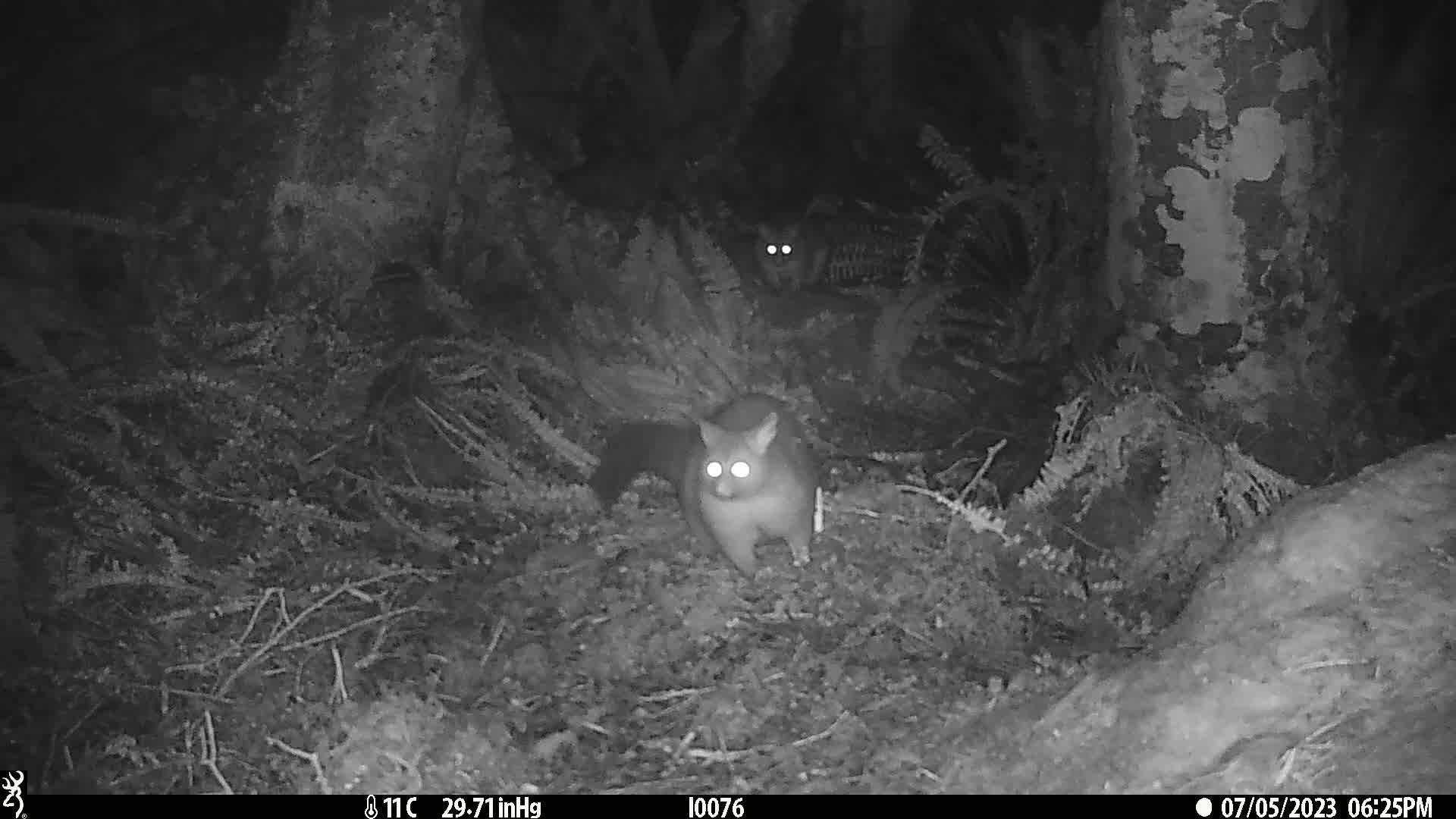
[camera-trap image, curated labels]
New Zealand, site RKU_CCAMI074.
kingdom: Animalia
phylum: Chordata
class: Mammalia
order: Diprotodontia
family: Phalangeridae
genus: Trichosurus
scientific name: Trichosurus vulpecula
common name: common brushtail possum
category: possum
Possum (common brushtail possum) (Trichosurus vulpecula).